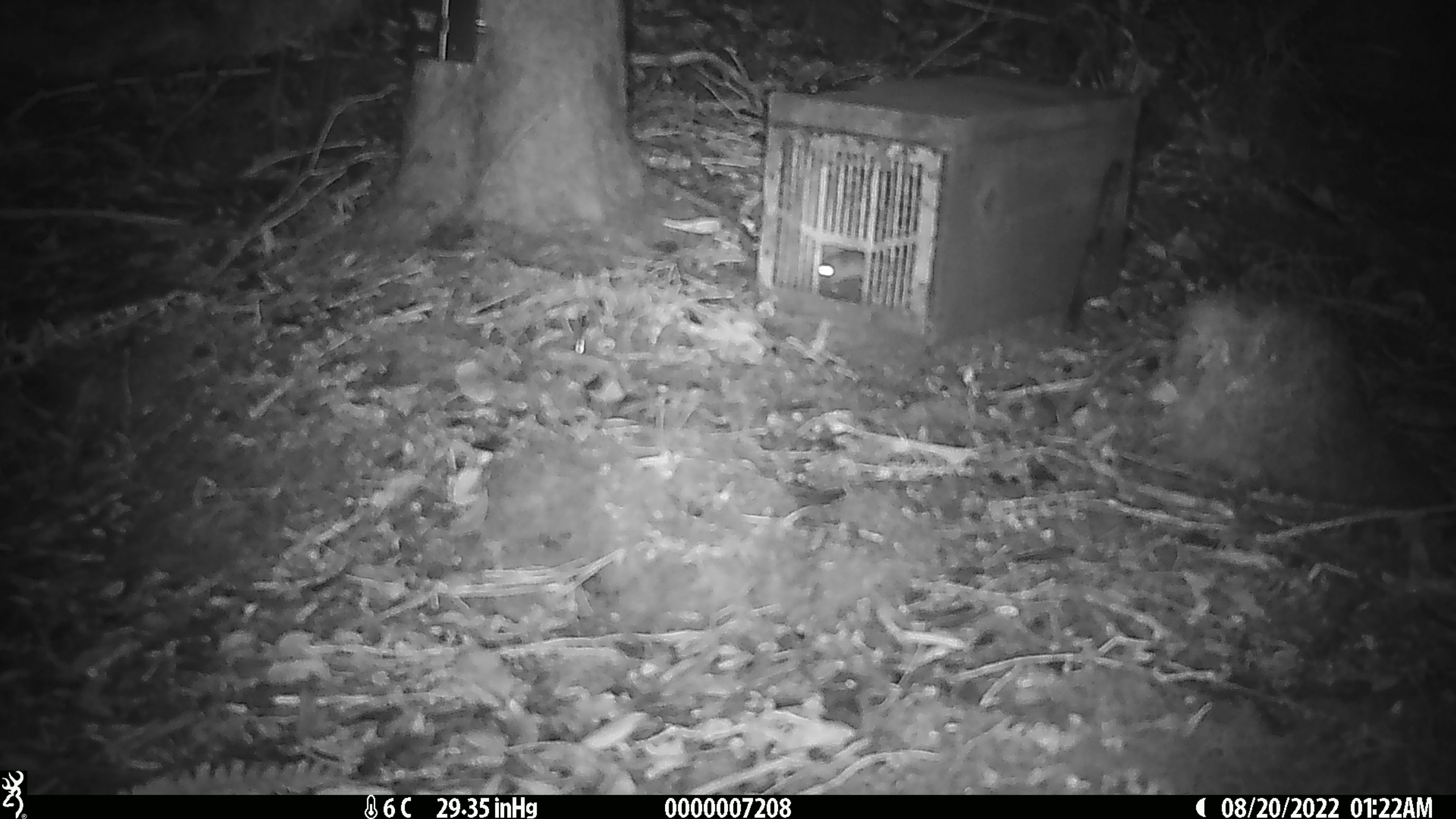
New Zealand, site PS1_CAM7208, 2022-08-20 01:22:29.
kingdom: Animalia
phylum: Chordata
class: Mammalia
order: Rodentia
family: Muridae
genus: Mus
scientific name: Mus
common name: mouse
Mouse (Mus).